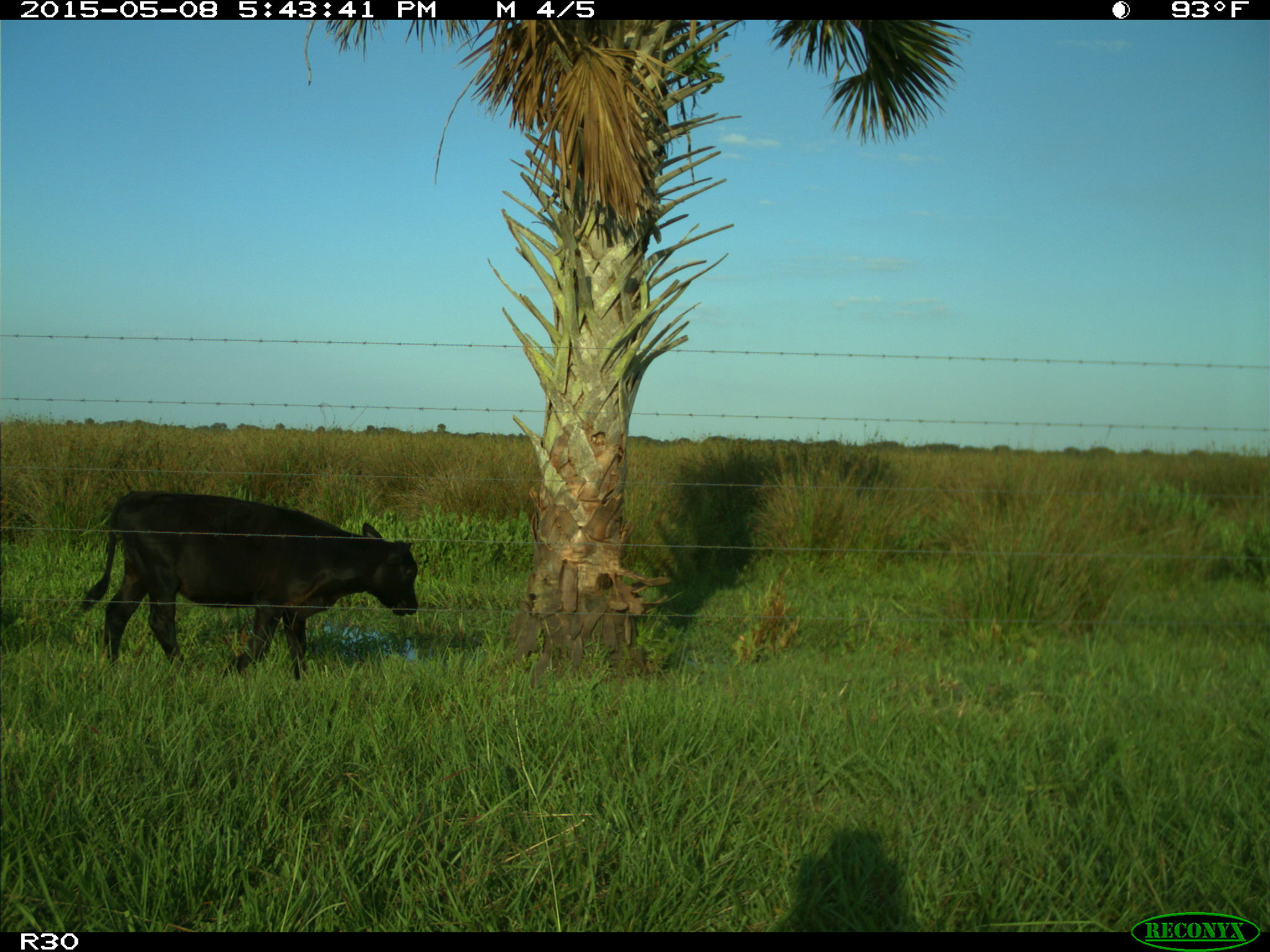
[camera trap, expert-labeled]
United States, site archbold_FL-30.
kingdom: Animalia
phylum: Chordata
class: Mammalia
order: Artiodactyla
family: Bovidae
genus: Bos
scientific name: Bos taurus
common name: domestic cow